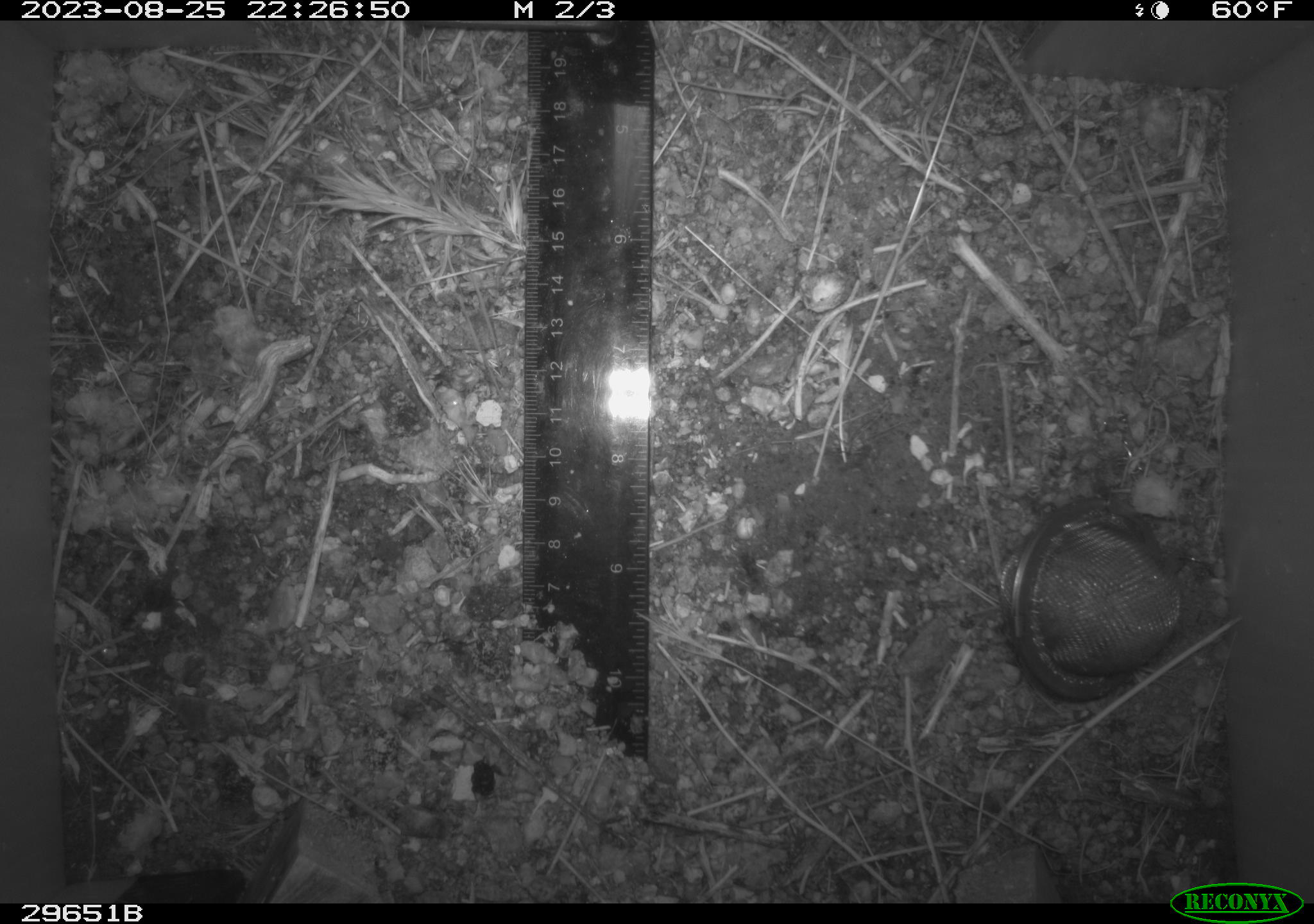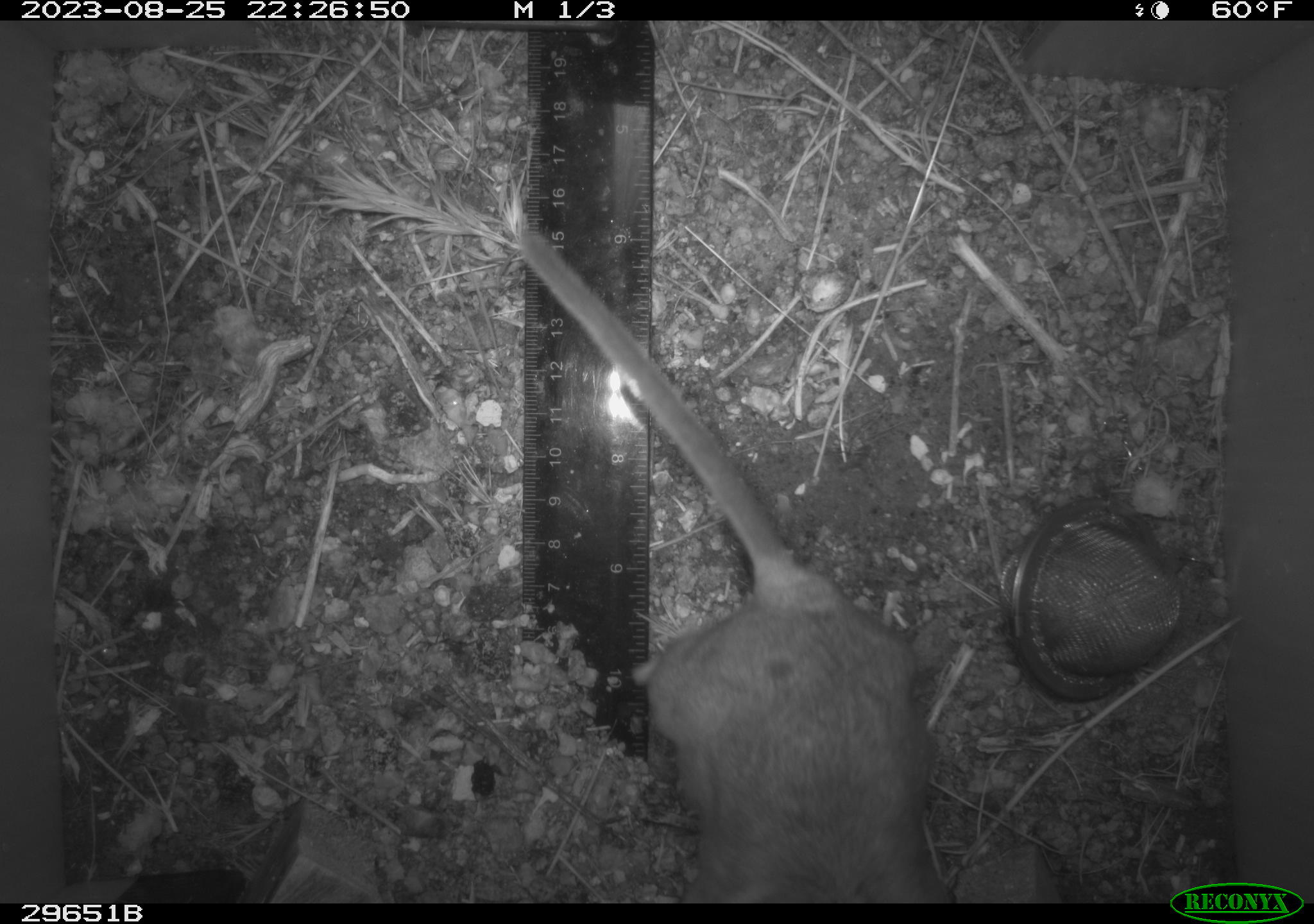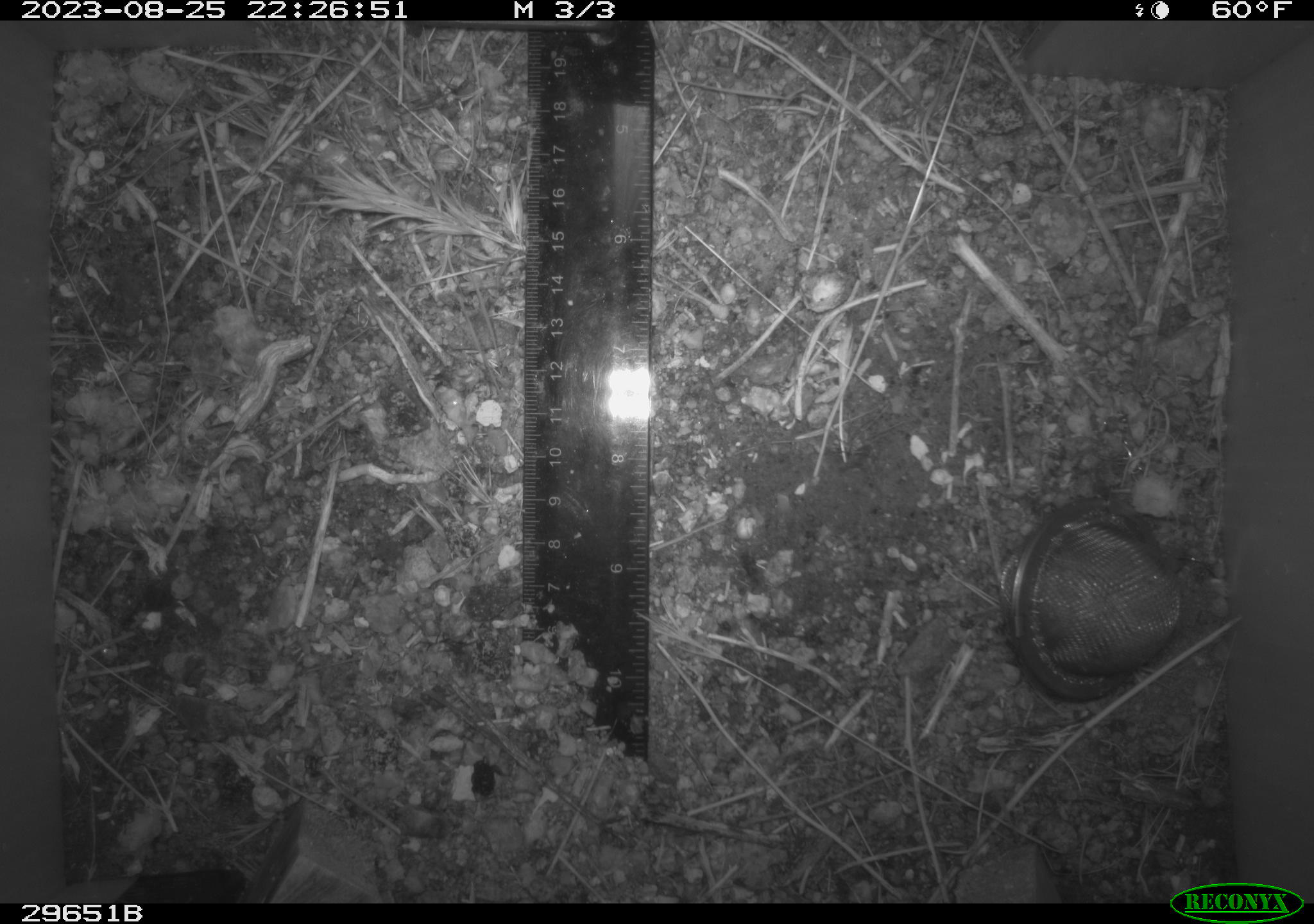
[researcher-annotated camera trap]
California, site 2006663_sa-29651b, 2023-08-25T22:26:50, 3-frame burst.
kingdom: Animalia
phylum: Chordata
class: Mammalia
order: Rodentia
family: Cricetidae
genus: Neotoma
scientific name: Neotoma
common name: pack rat or woodrat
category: neotoma species